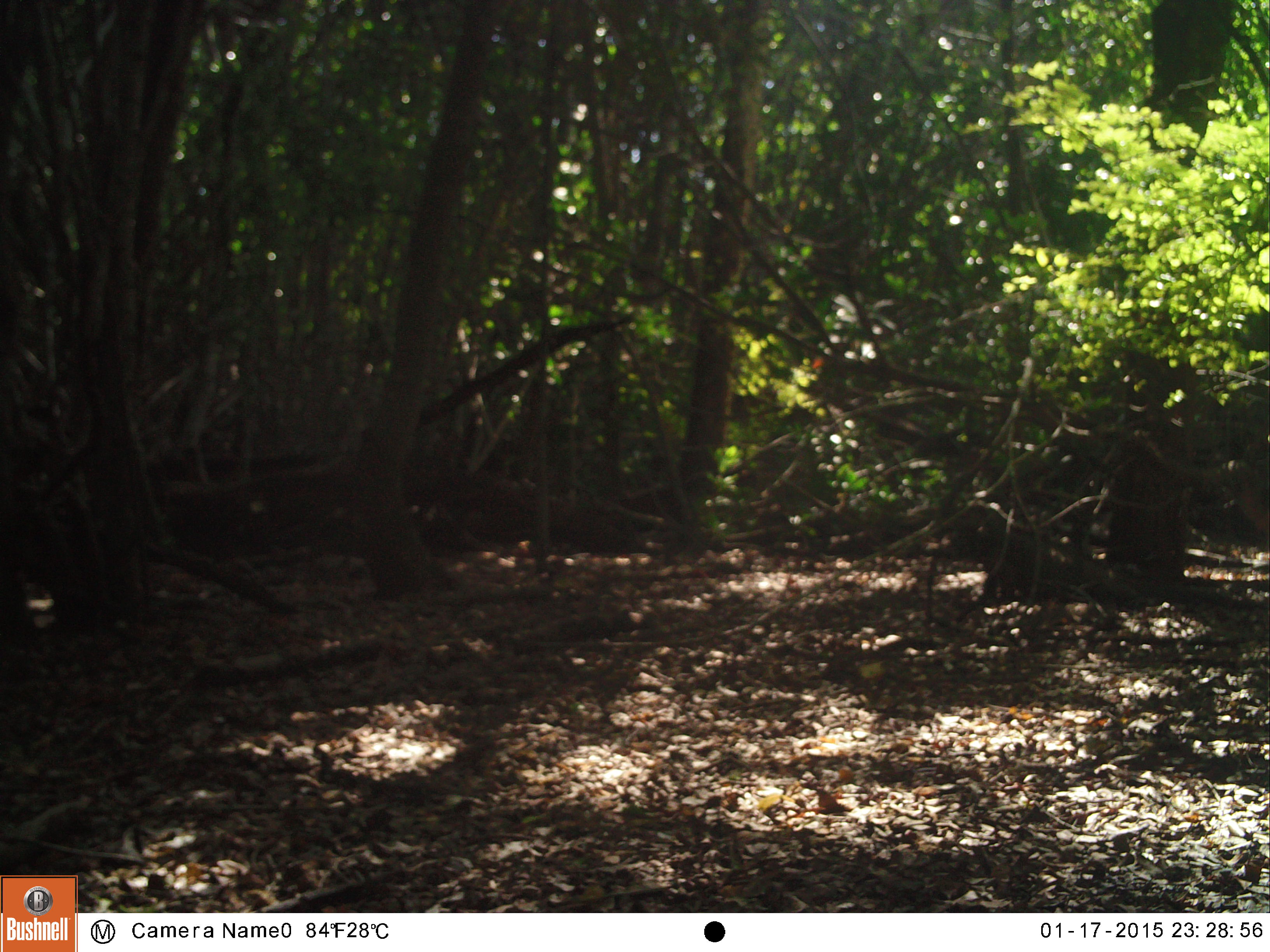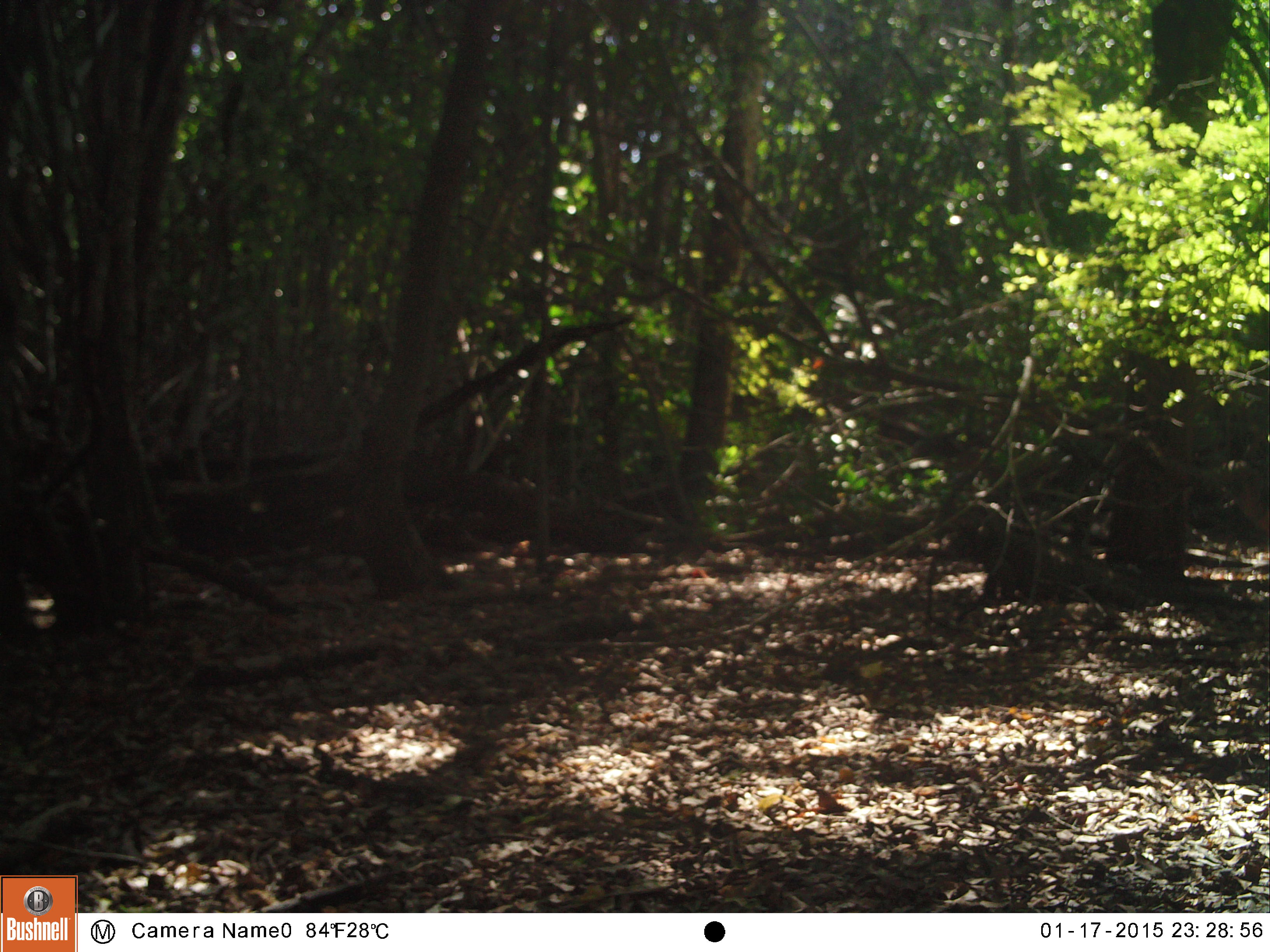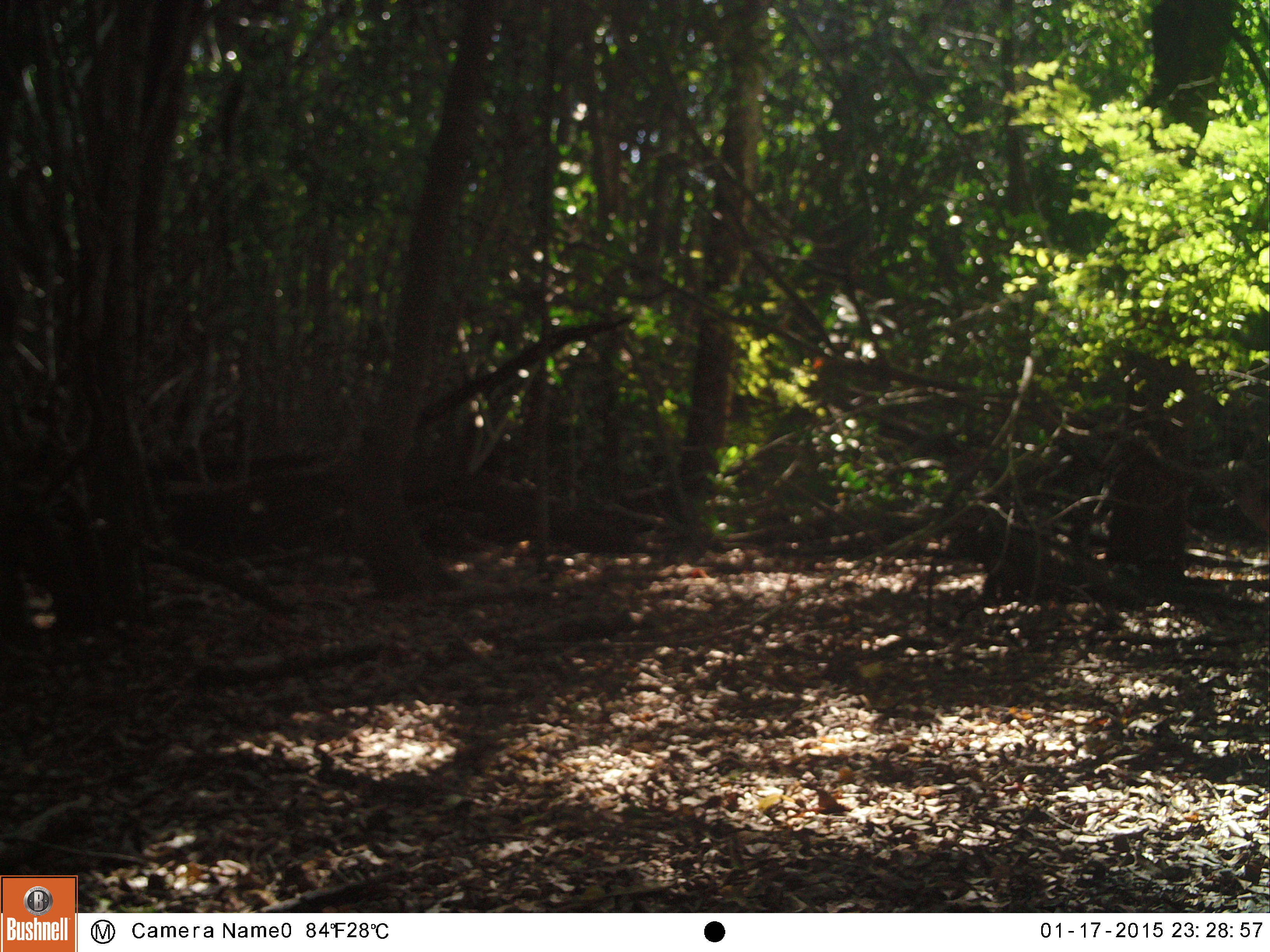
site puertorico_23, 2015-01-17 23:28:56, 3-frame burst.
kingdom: Animalia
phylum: Chordata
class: Reptilia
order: Squamata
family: Iguanidae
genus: Iguana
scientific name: Iguana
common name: typical iguanas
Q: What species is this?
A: Iguana (typical iguanas).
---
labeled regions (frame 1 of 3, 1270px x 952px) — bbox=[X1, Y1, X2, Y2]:
iguana: bbox=[943, 486, 1205, 609]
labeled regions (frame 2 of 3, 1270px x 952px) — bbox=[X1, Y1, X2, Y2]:
iguana: bbox=[940, 497, 1230, 623]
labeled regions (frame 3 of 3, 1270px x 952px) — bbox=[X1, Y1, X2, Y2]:
iguana: bbox=[941, 493, 1224, 612]